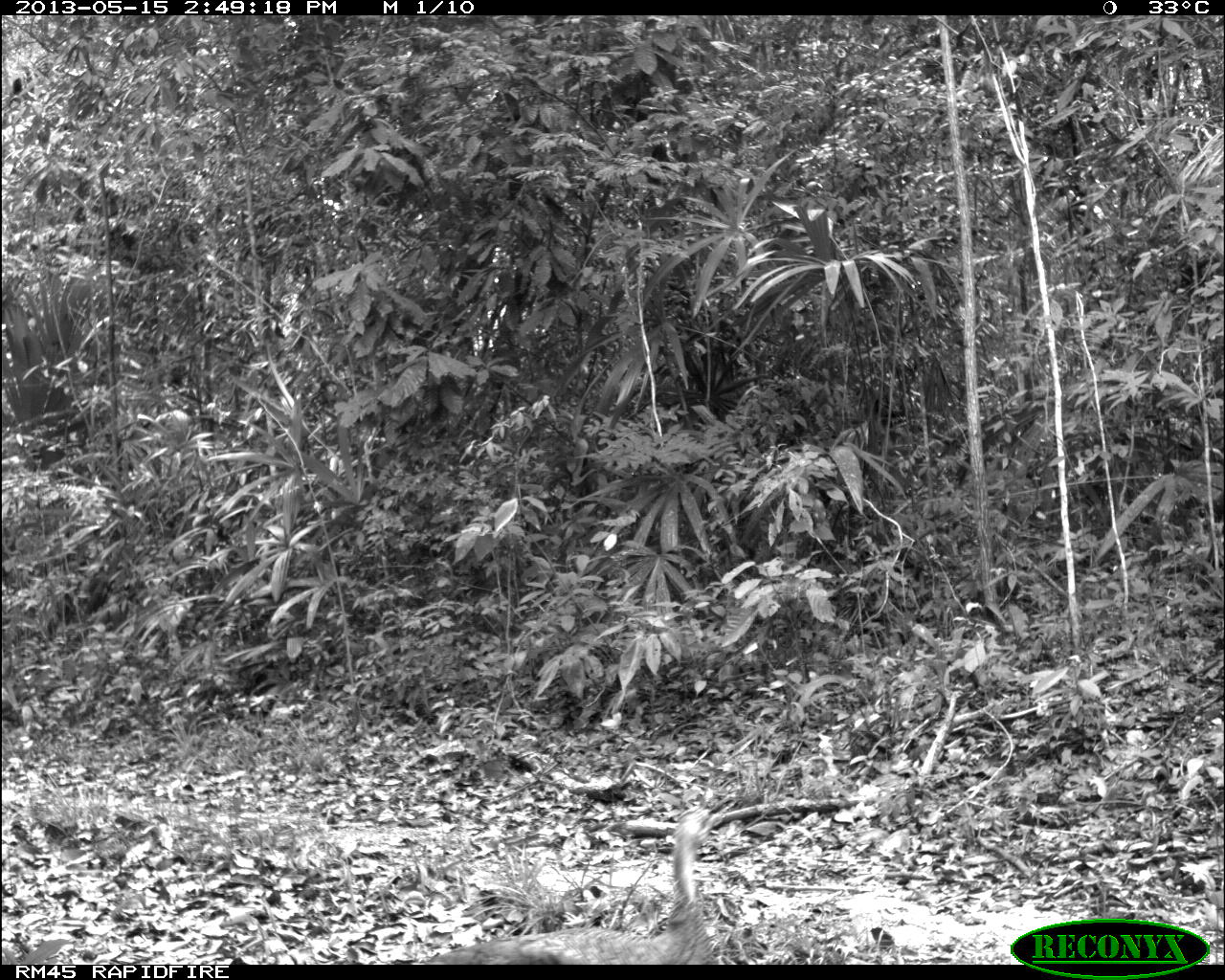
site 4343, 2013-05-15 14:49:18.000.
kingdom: Animalia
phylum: Chordata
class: Aves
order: Galliformes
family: Phasianidae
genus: Meleagris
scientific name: Meleagris ocellata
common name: ocellated turkey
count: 1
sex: female